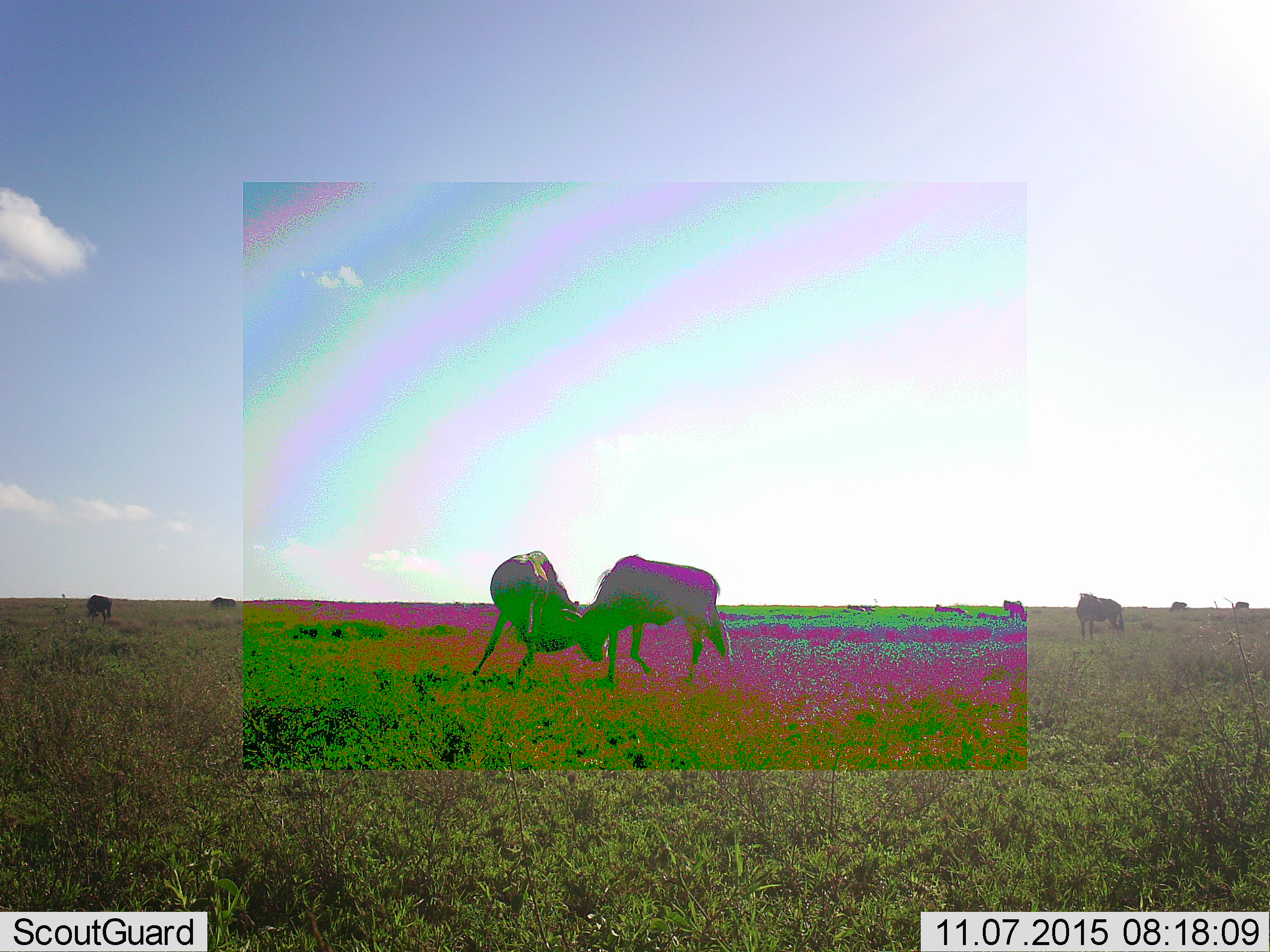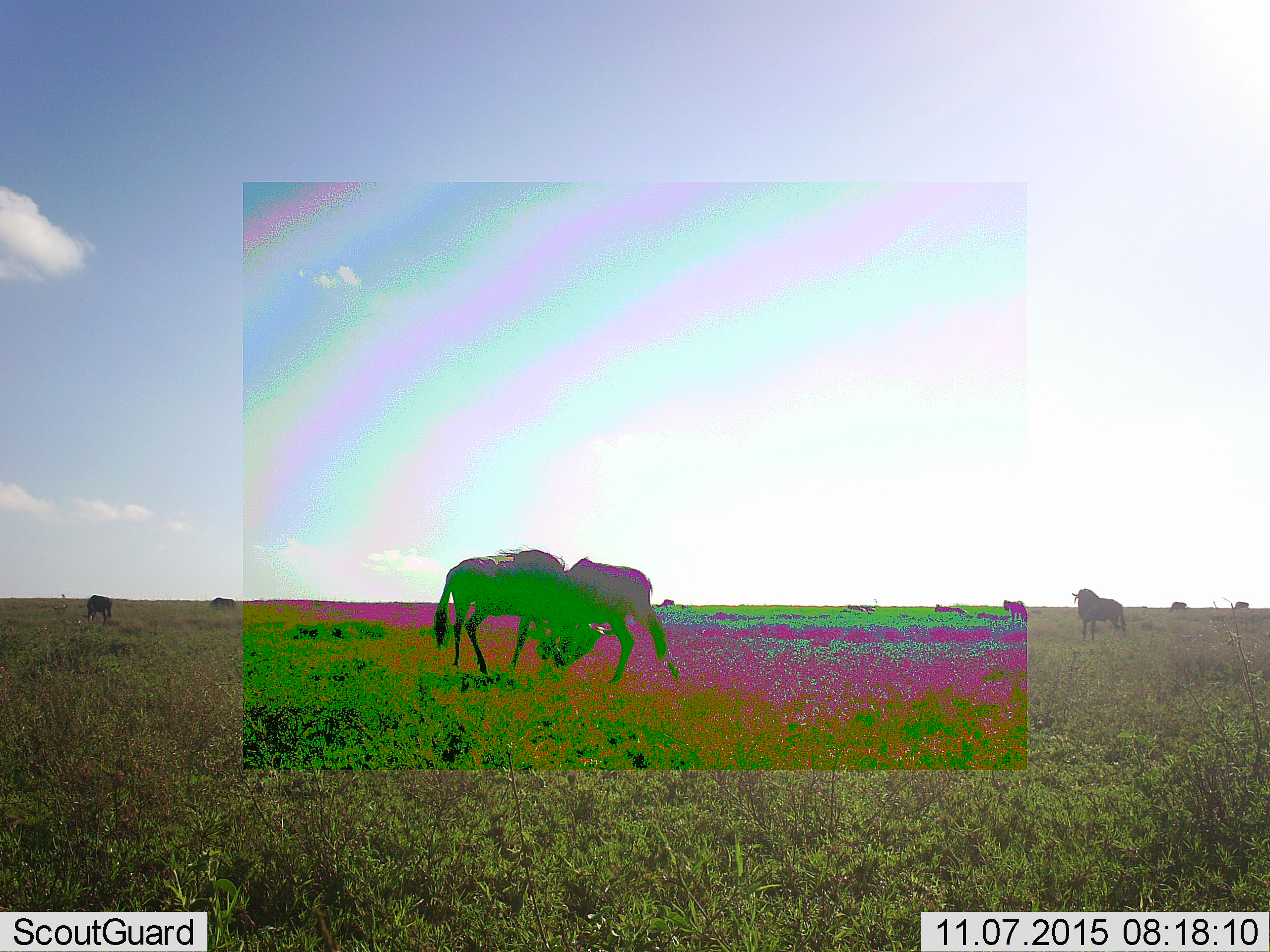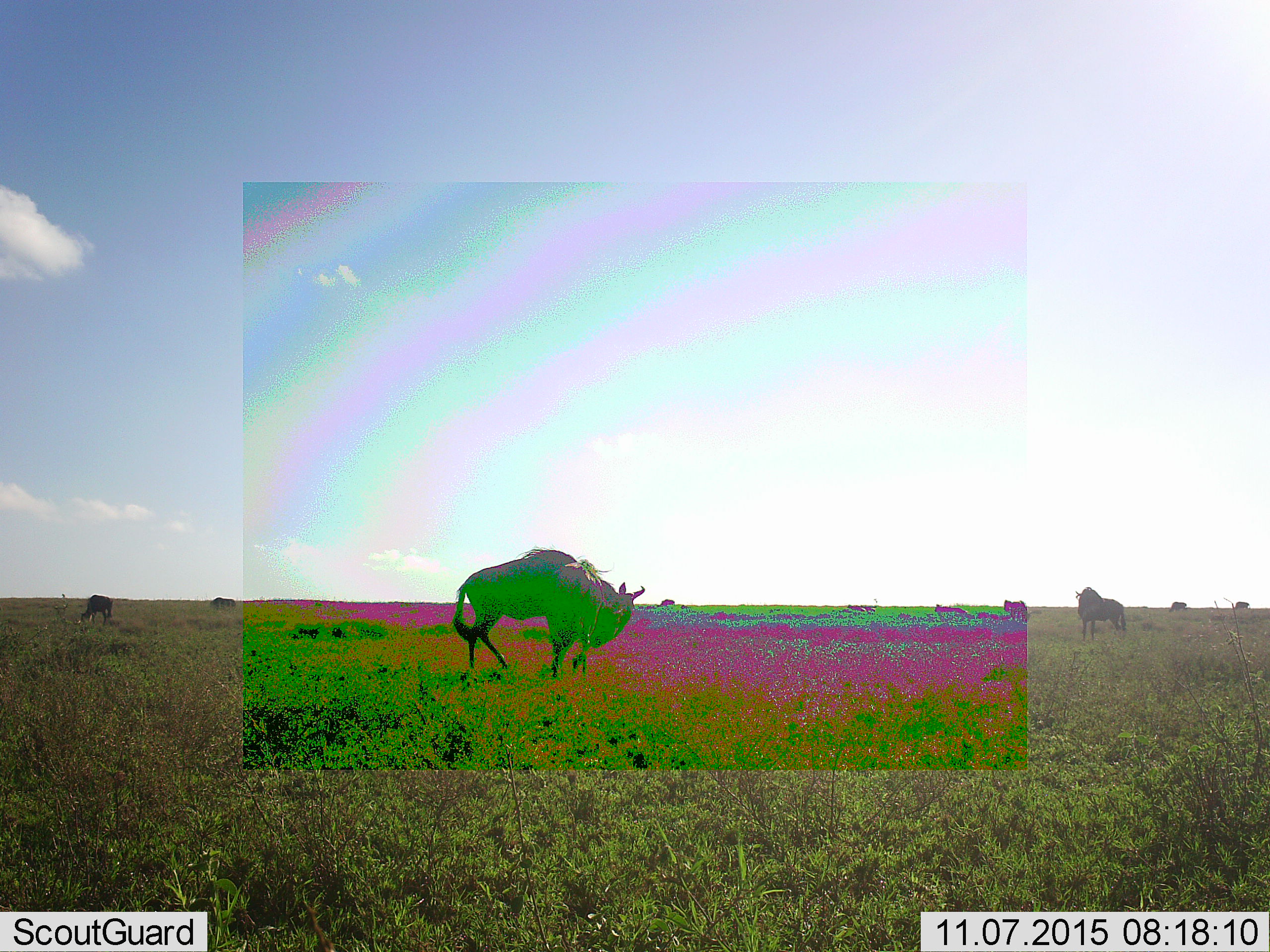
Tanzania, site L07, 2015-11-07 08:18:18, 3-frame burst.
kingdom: Animalia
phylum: Chordata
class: Mammalia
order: Artiodactyla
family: Bovidae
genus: Connochaetes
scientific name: Connochaetes taurinus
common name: blue wildebeest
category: wildebeest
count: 11-50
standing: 100%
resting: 75%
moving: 12%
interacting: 100%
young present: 12%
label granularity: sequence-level